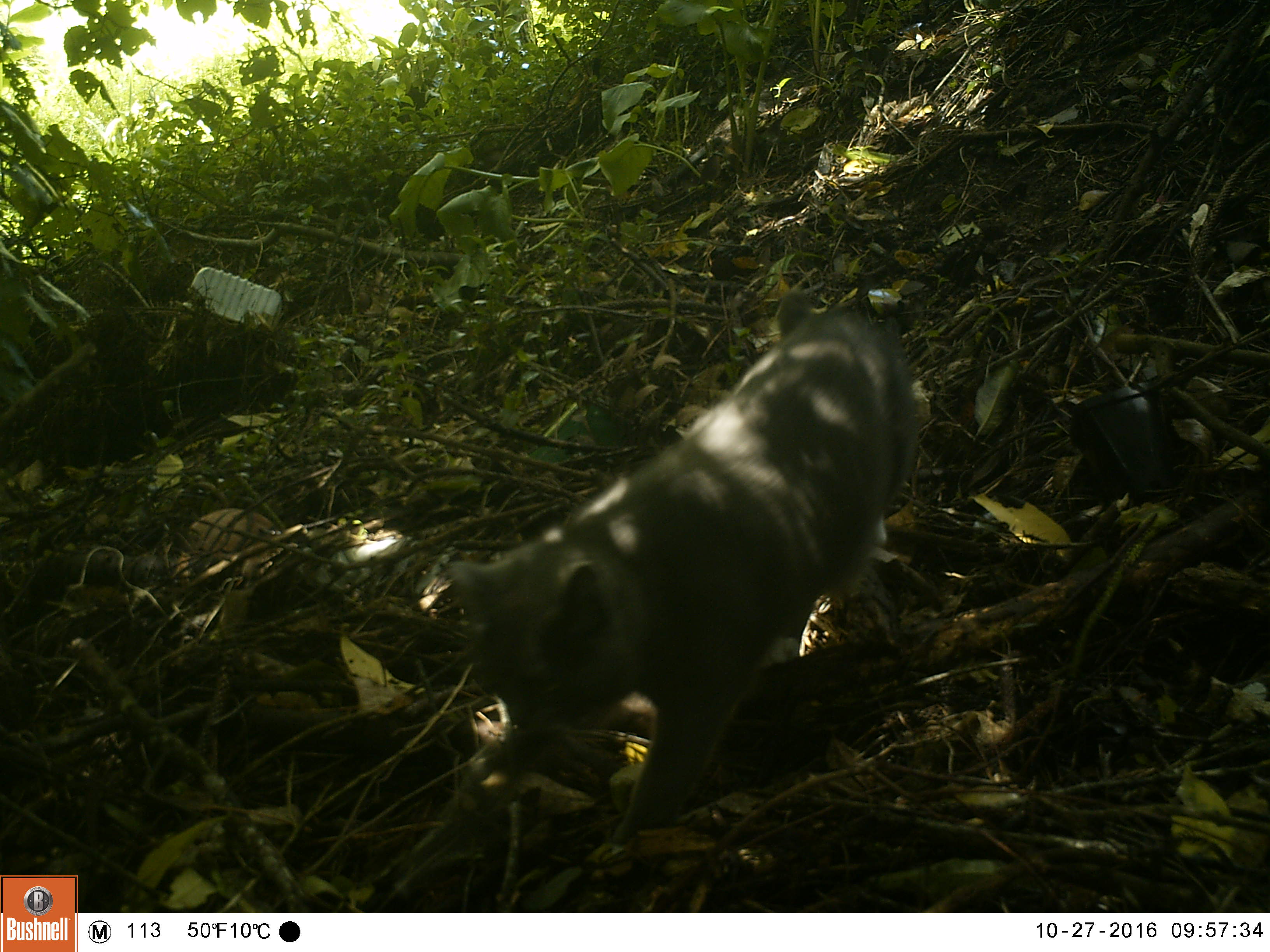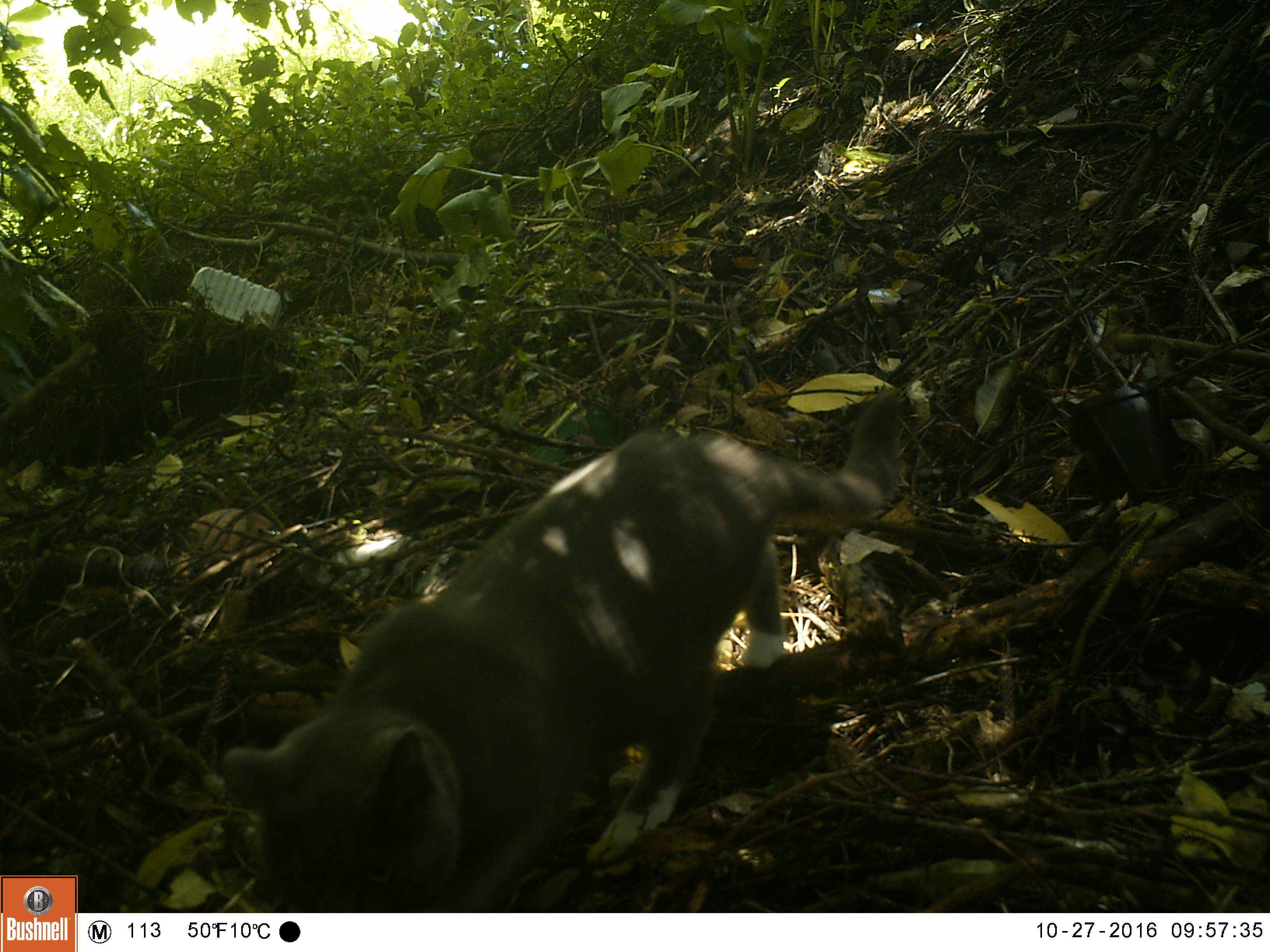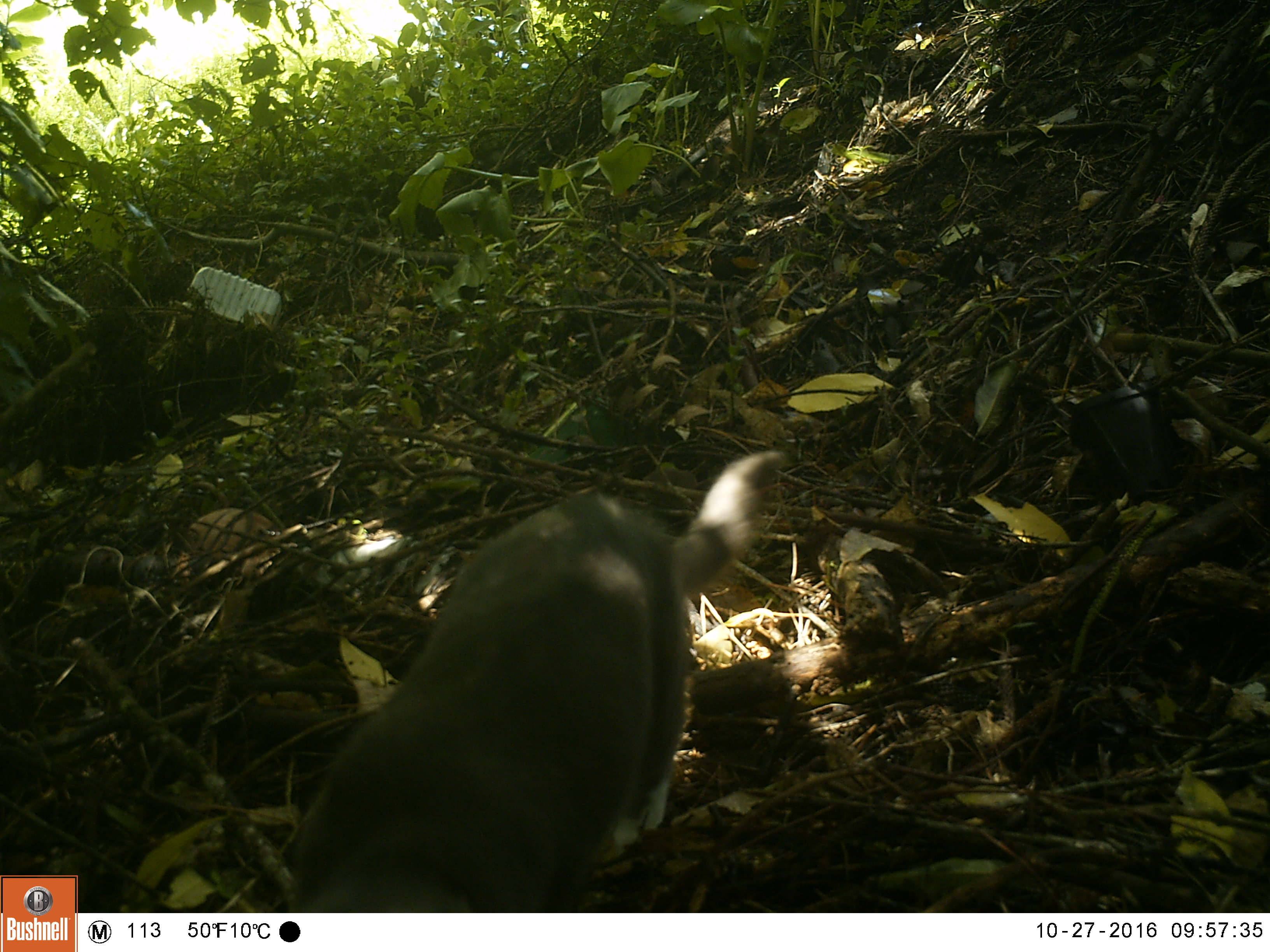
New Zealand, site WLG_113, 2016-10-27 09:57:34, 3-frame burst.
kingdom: Animalia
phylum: Chordata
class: Mammalia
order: Carnivora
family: Felidae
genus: Felis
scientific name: Felis catus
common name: domestic cat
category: cat